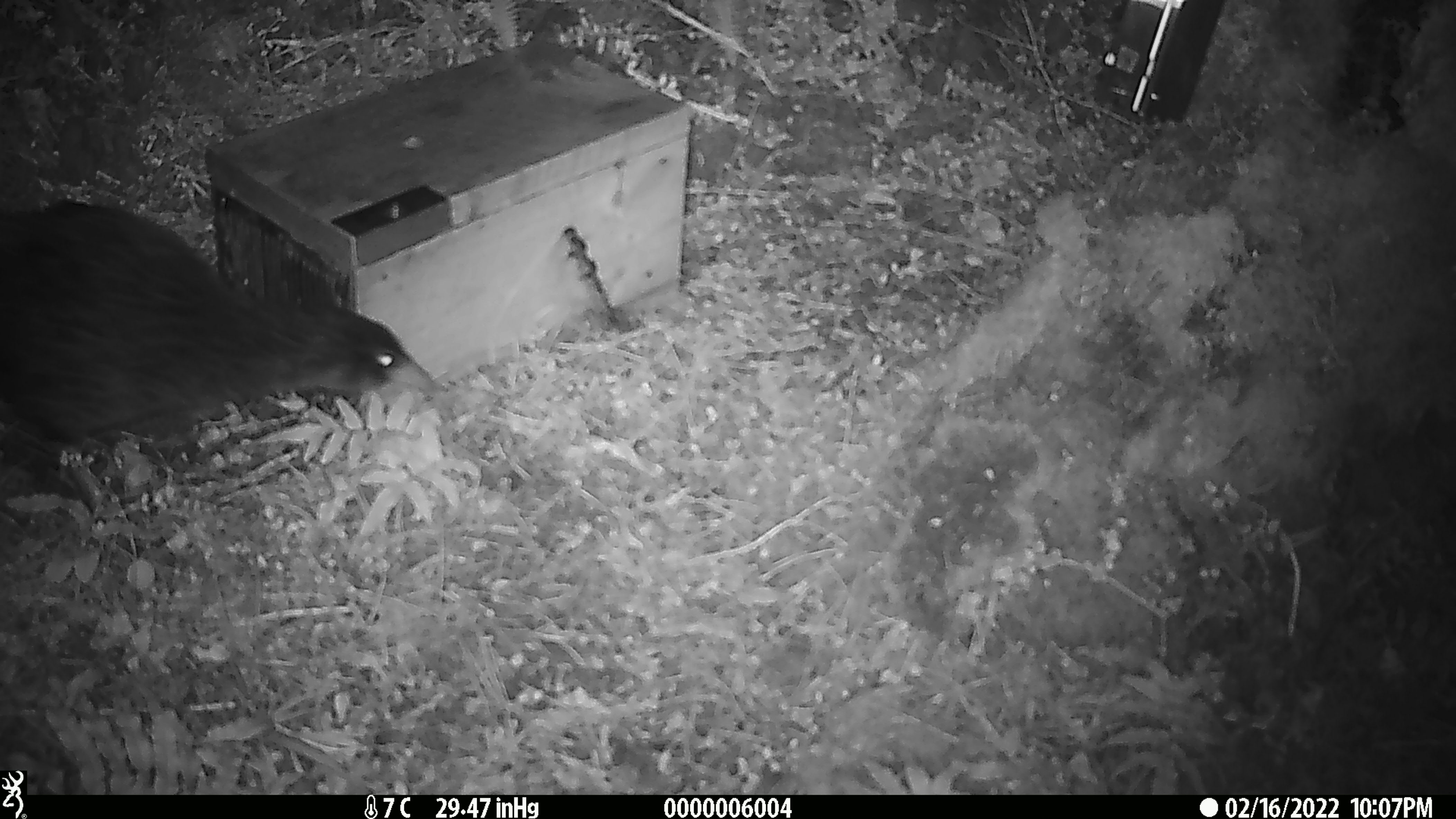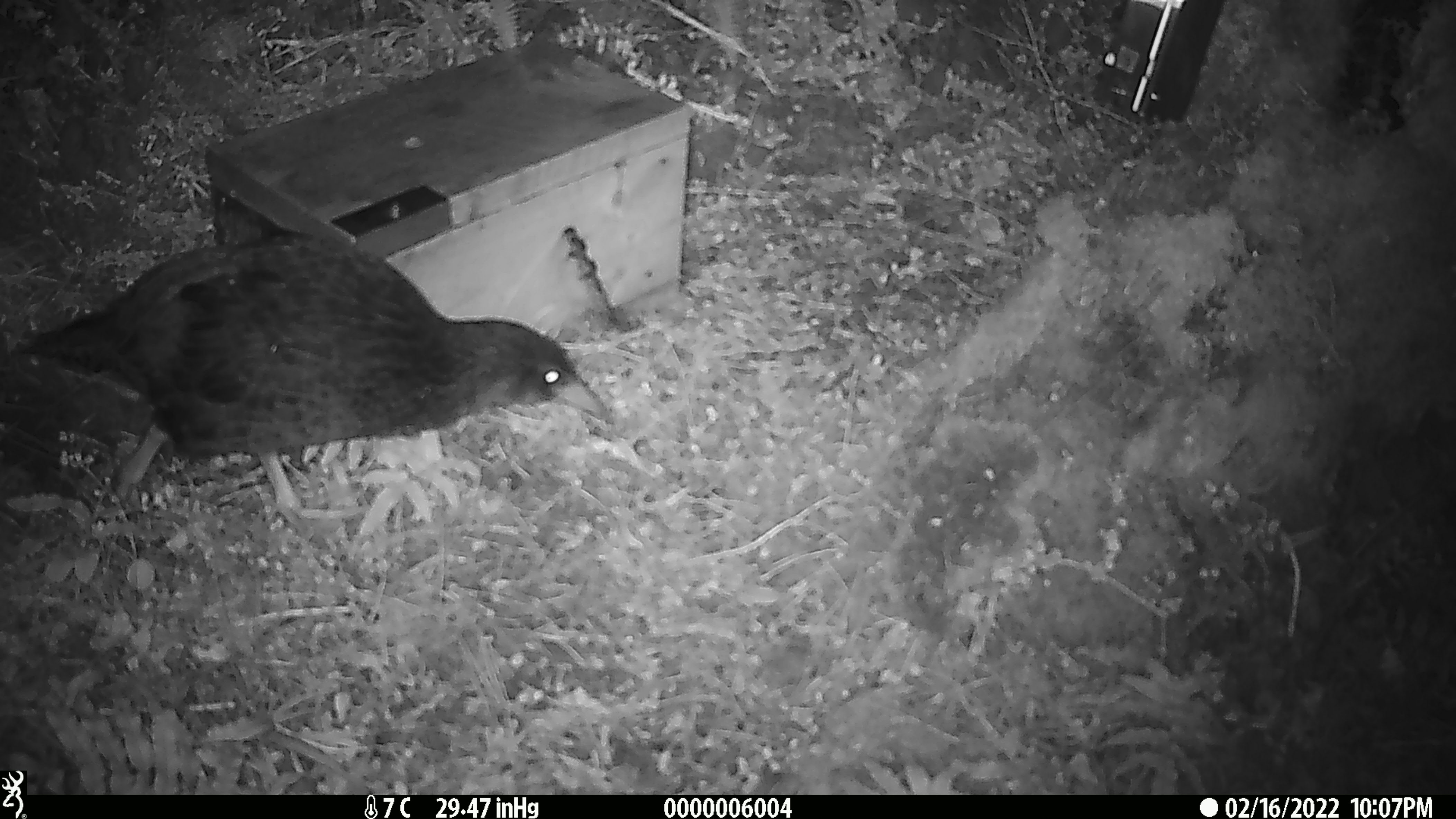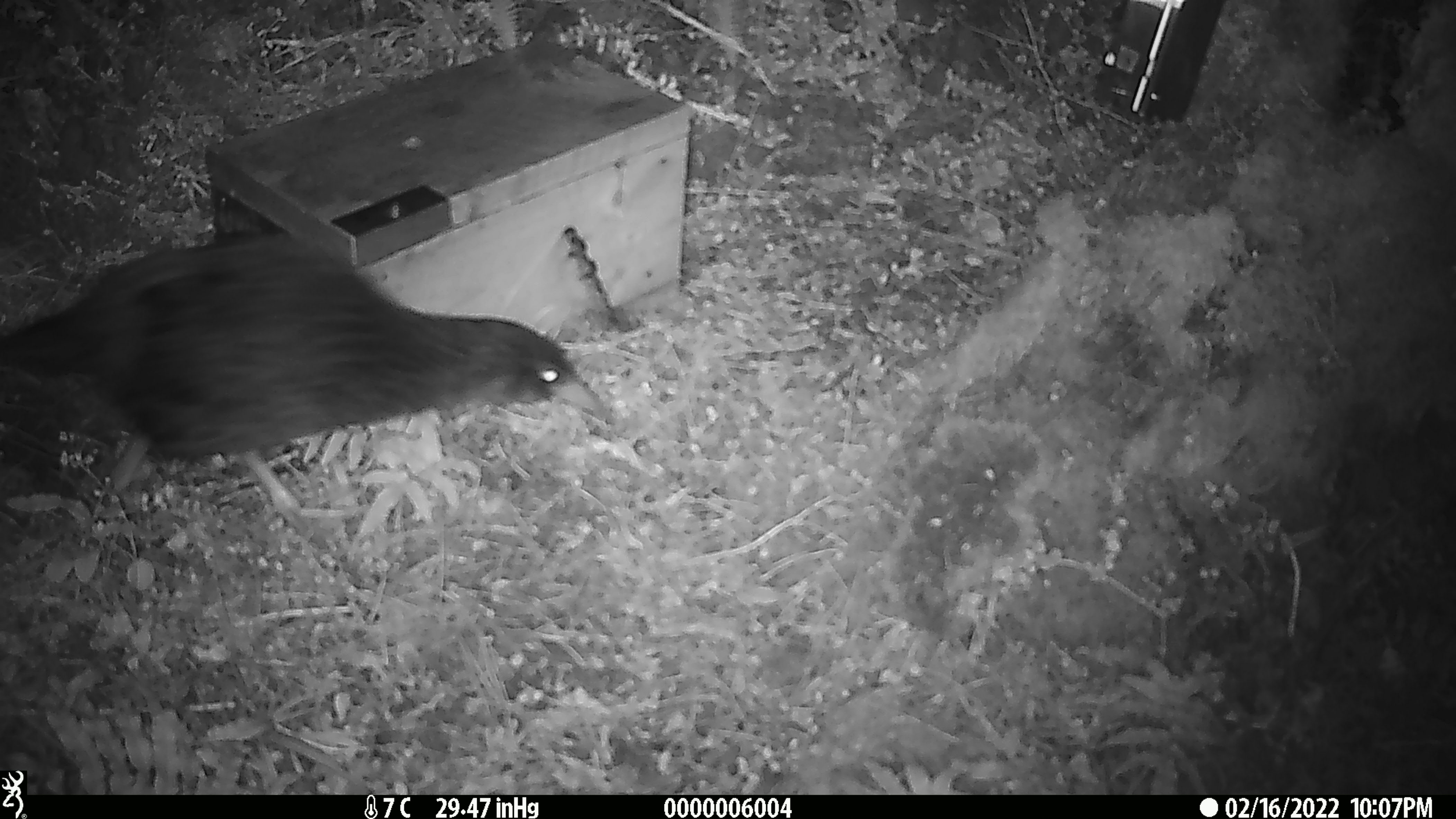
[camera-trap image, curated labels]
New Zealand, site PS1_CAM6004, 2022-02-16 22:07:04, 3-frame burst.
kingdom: Animalia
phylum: Chordata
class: Aves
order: Gruiformes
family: Rallidae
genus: Gallirallus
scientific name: Gallirallus australis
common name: weka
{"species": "weka (Gallirallus australis)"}